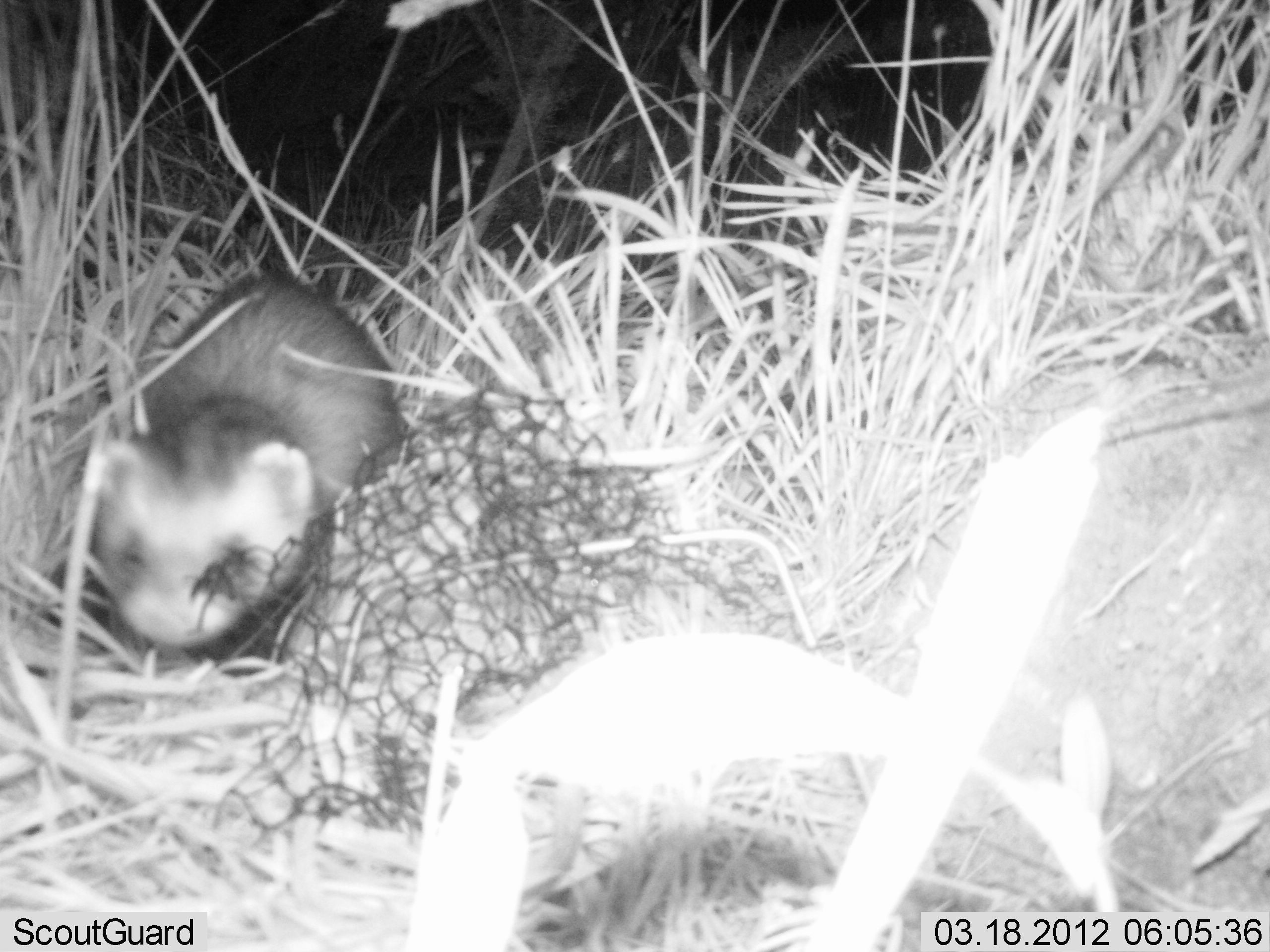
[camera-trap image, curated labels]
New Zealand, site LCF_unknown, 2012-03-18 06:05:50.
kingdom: Animalia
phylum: Chordata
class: Mammalia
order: Carnivora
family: Mustelidae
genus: Mustela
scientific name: Mustela furo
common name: ferret